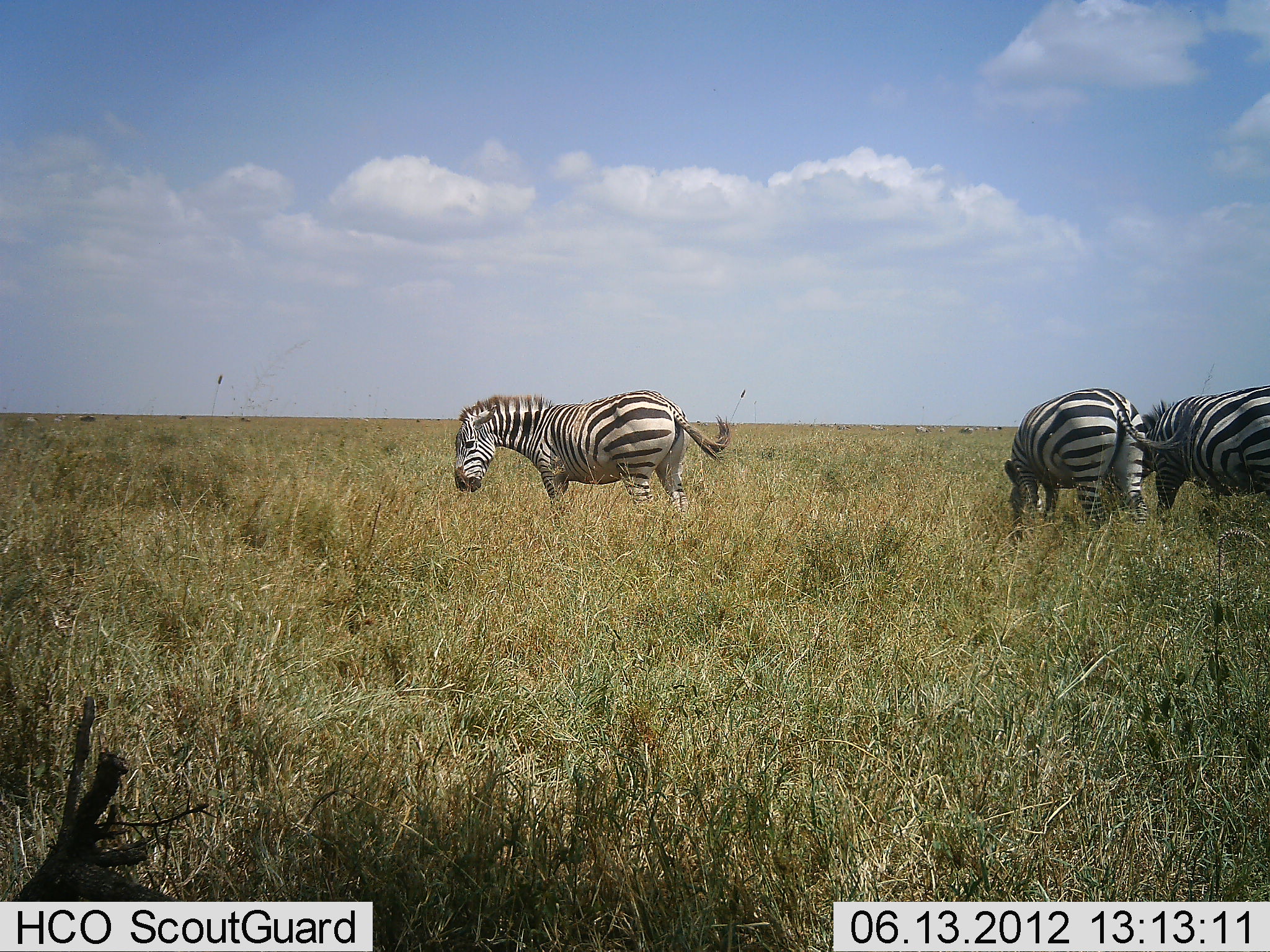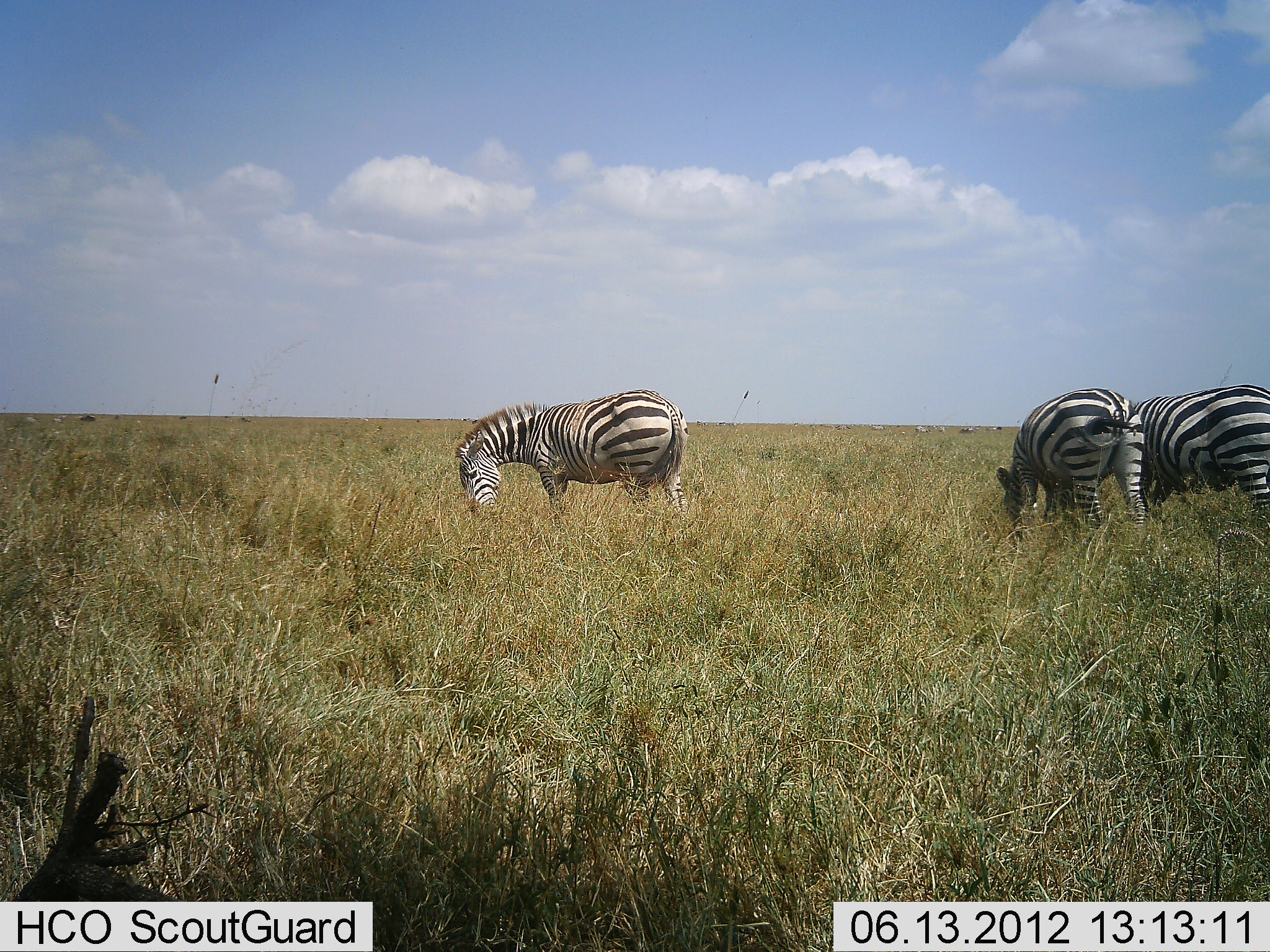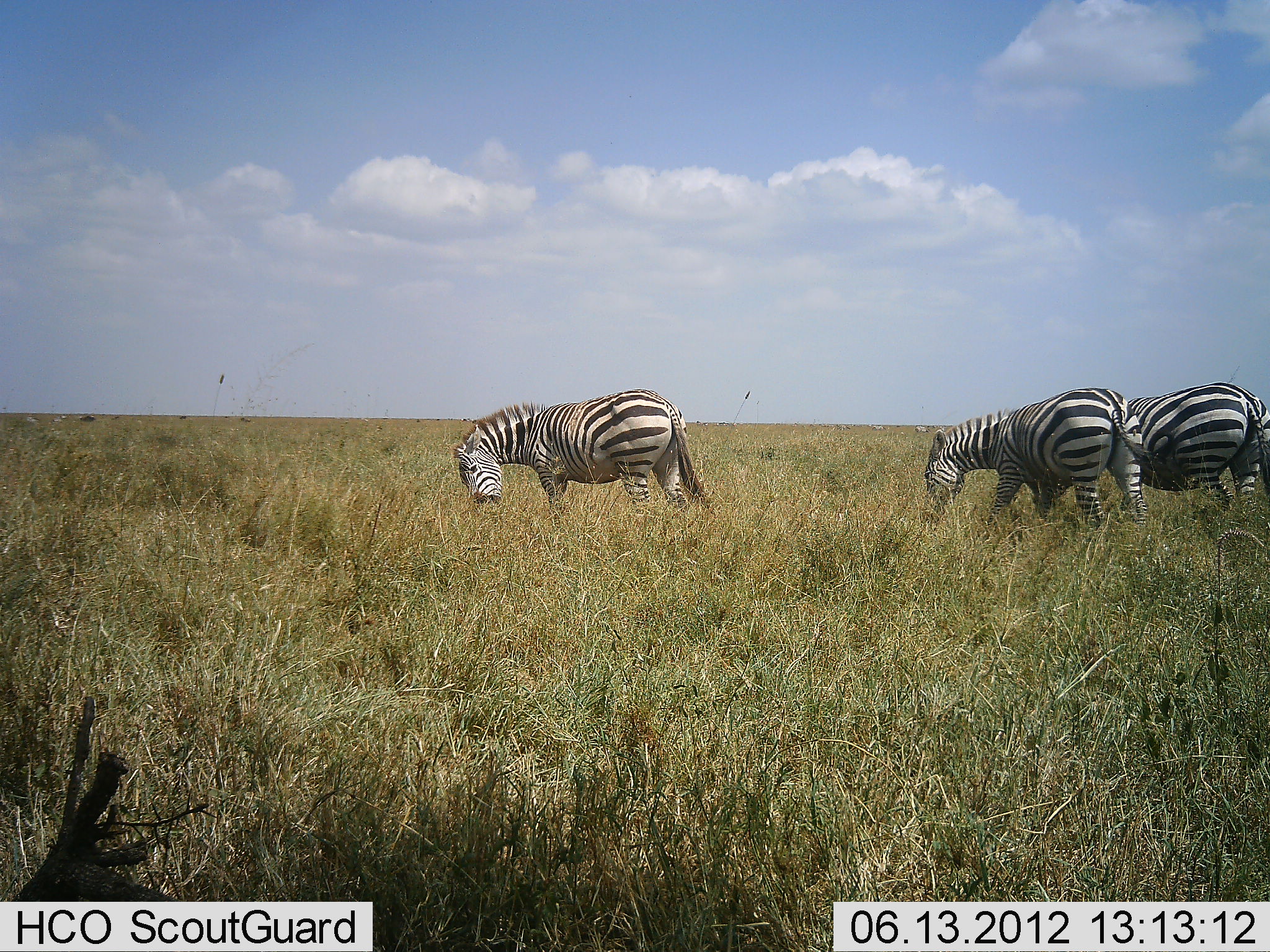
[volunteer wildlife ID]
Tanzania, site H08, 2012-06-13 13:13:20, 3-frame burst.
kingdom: Animalia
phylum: Chordata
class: Mammalia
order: Perissodactyla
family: Equidae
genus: Equus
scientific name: Equus quagga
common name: plains zebra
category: zebra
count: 3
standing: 40%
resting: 0%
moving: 30%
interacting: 0%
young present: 0%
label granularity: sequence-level